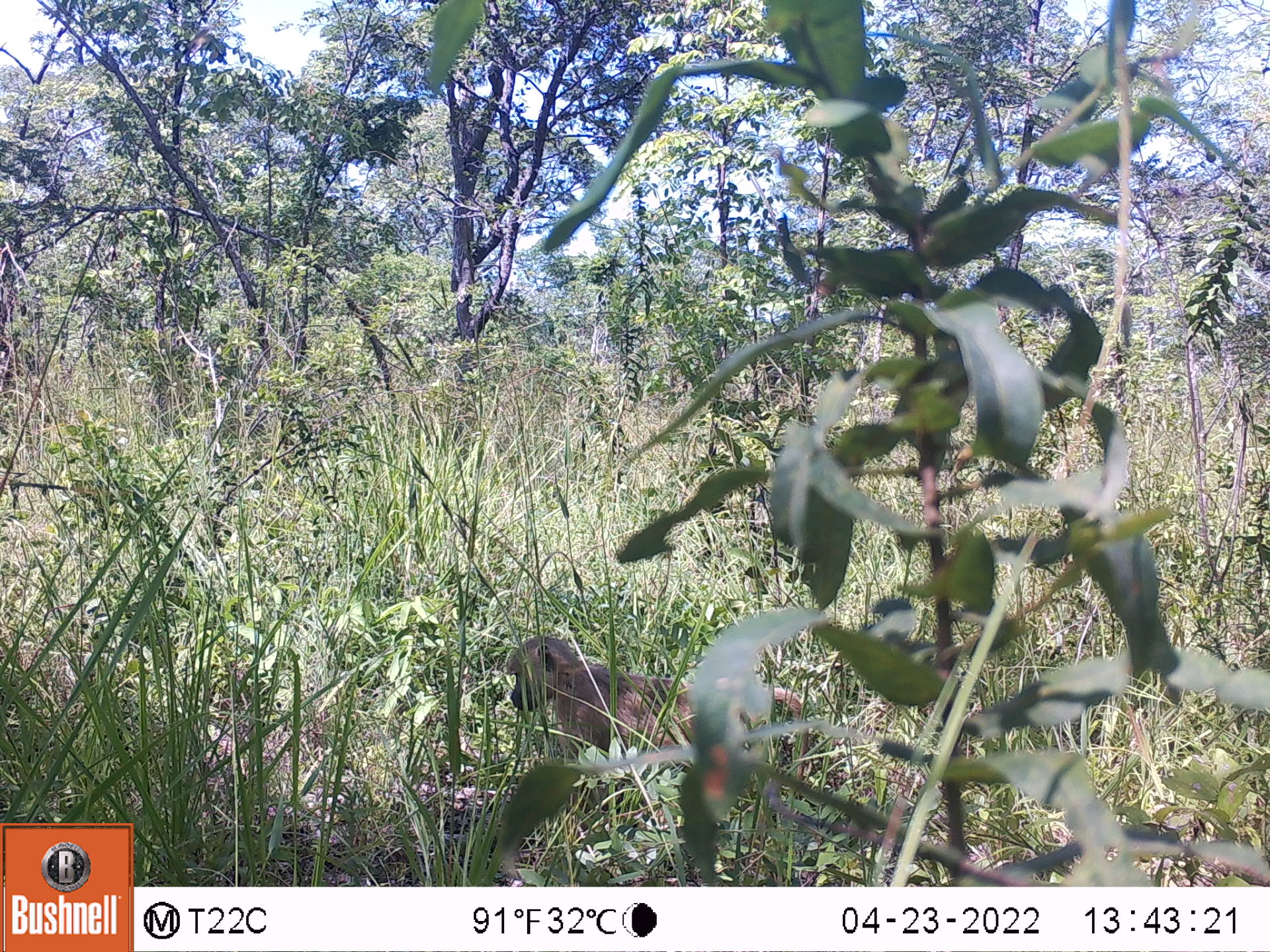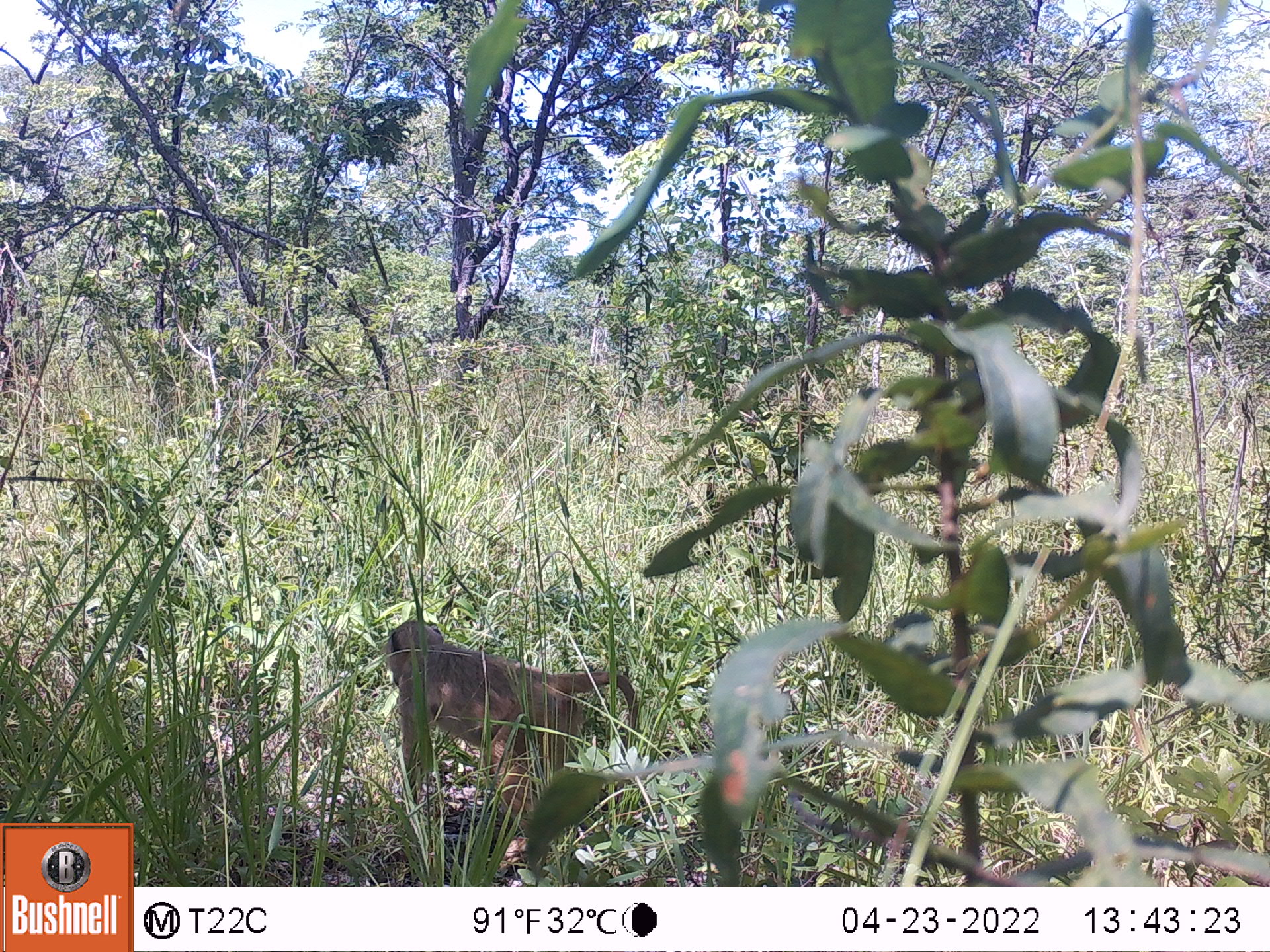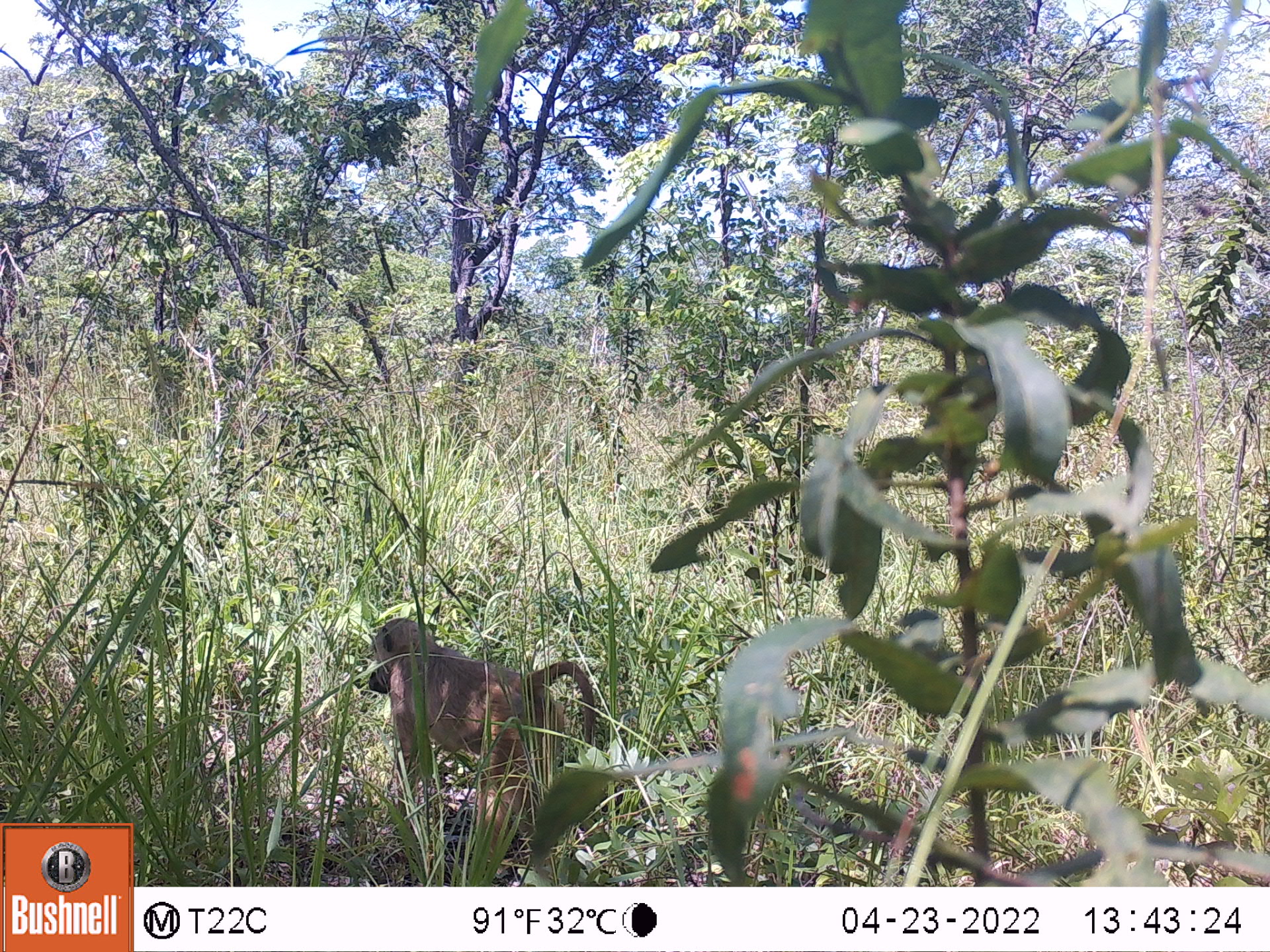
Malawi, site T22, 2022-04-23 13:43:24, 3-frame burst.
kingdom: Animalia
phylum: Chordata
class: Mammalia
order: Primates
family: Cercopithecidae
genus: Papio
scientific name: Papio cynocephalus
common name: yellow baboon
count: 1